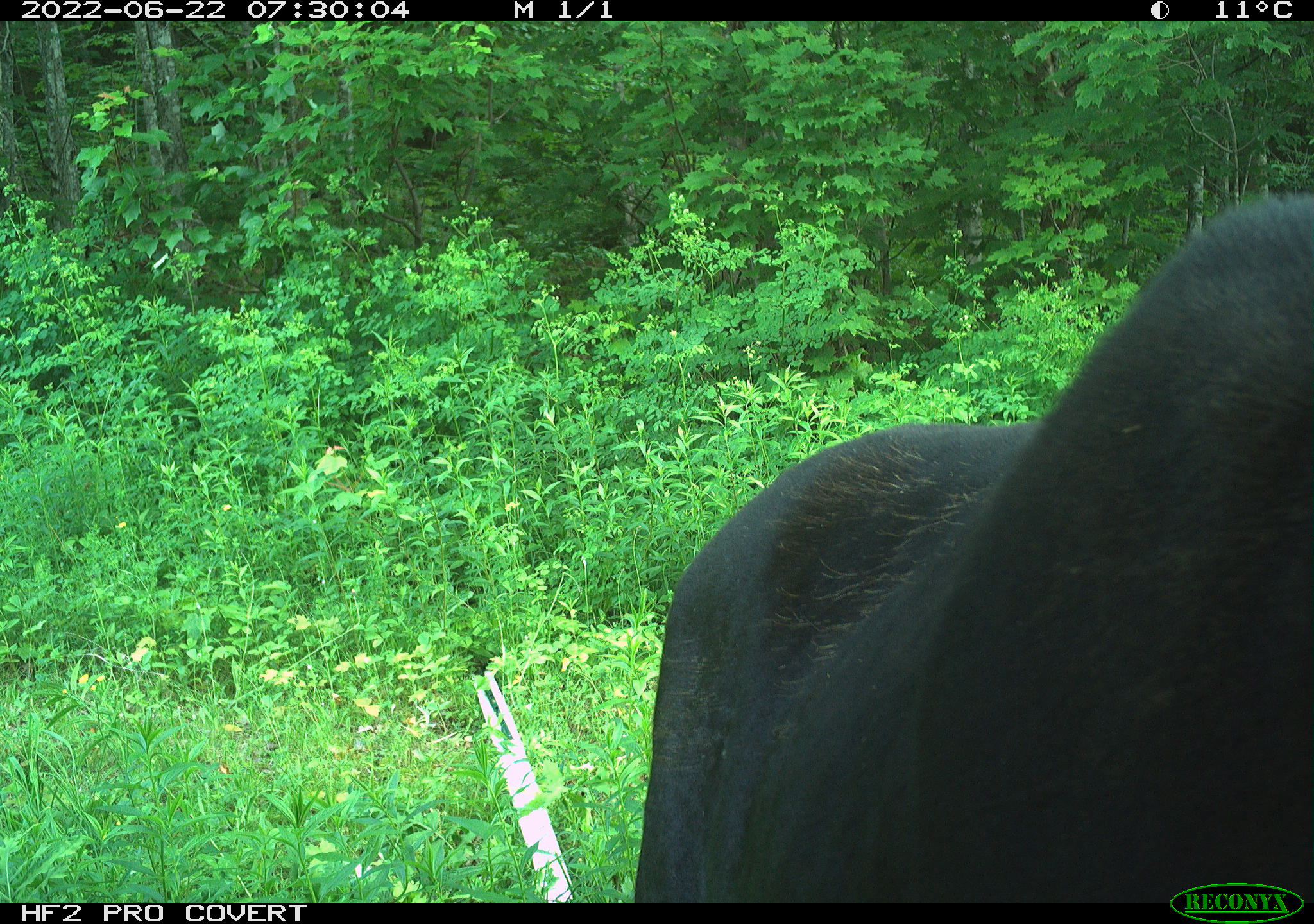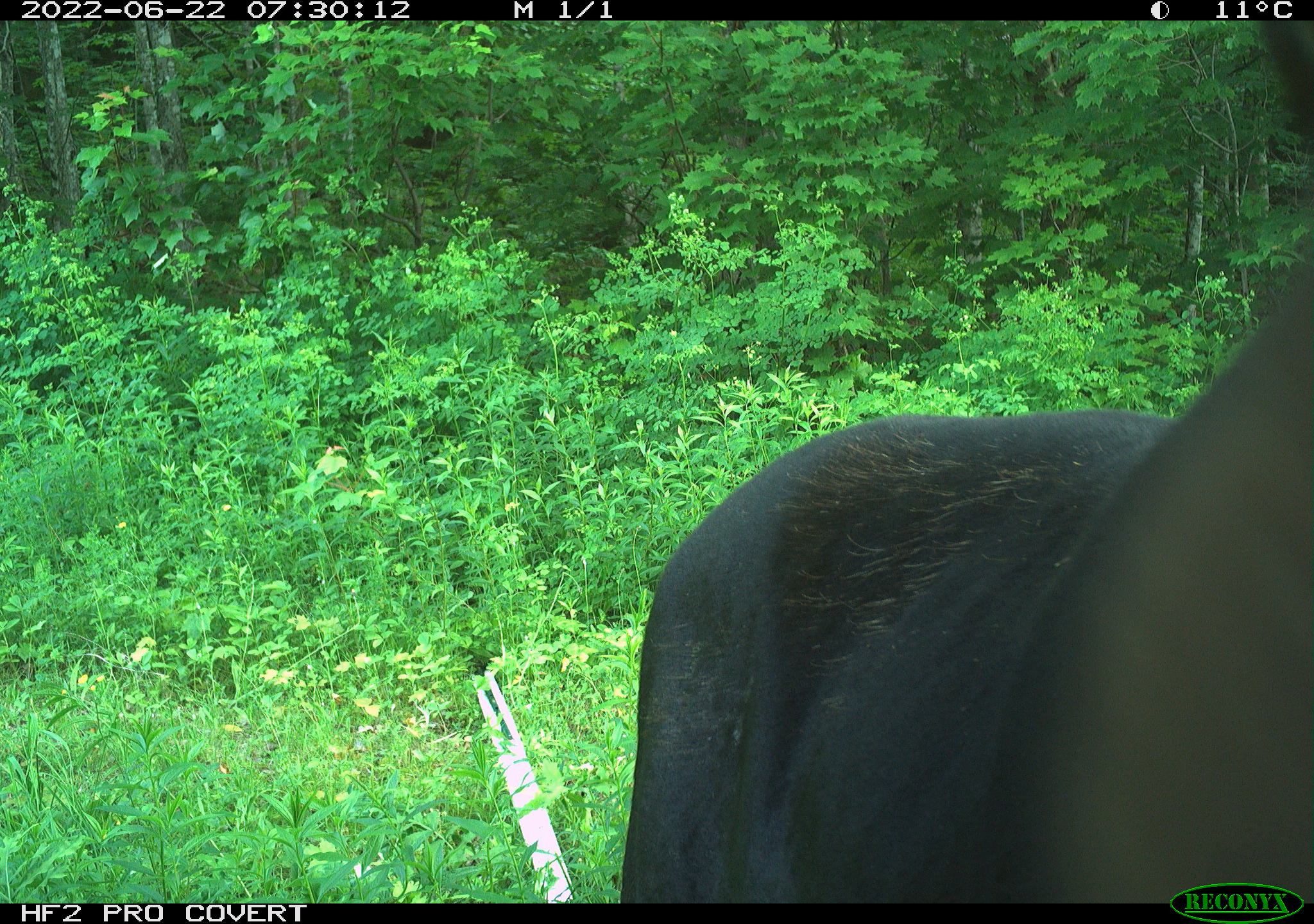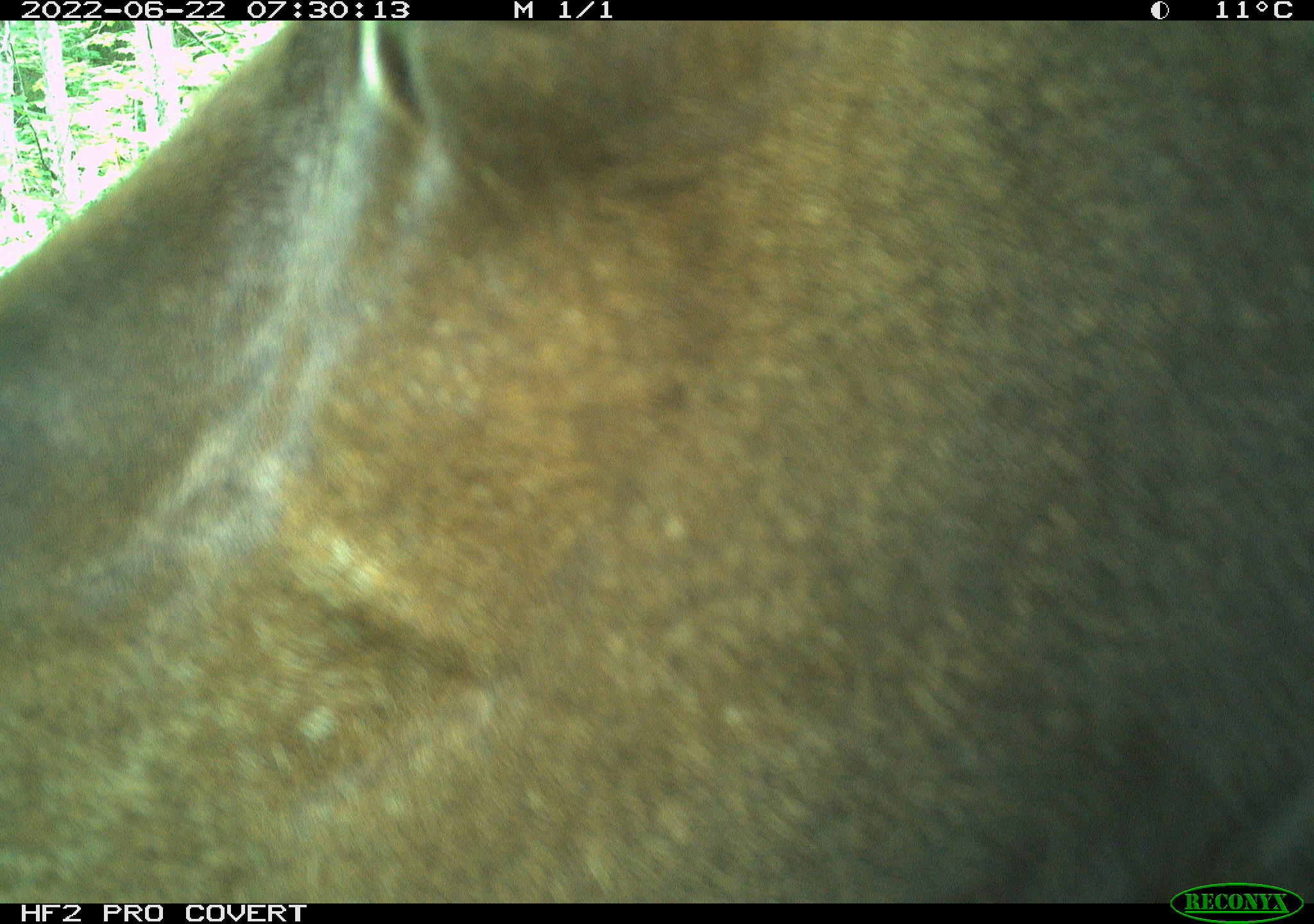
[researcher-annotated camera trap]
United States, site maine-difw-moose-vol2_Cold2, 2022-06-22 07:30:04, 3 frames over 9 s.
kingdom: Animalia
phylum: Chordata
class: Mammalia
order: Artiodactyla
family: Cervidae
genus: Alces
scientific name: Alces alces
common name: moose